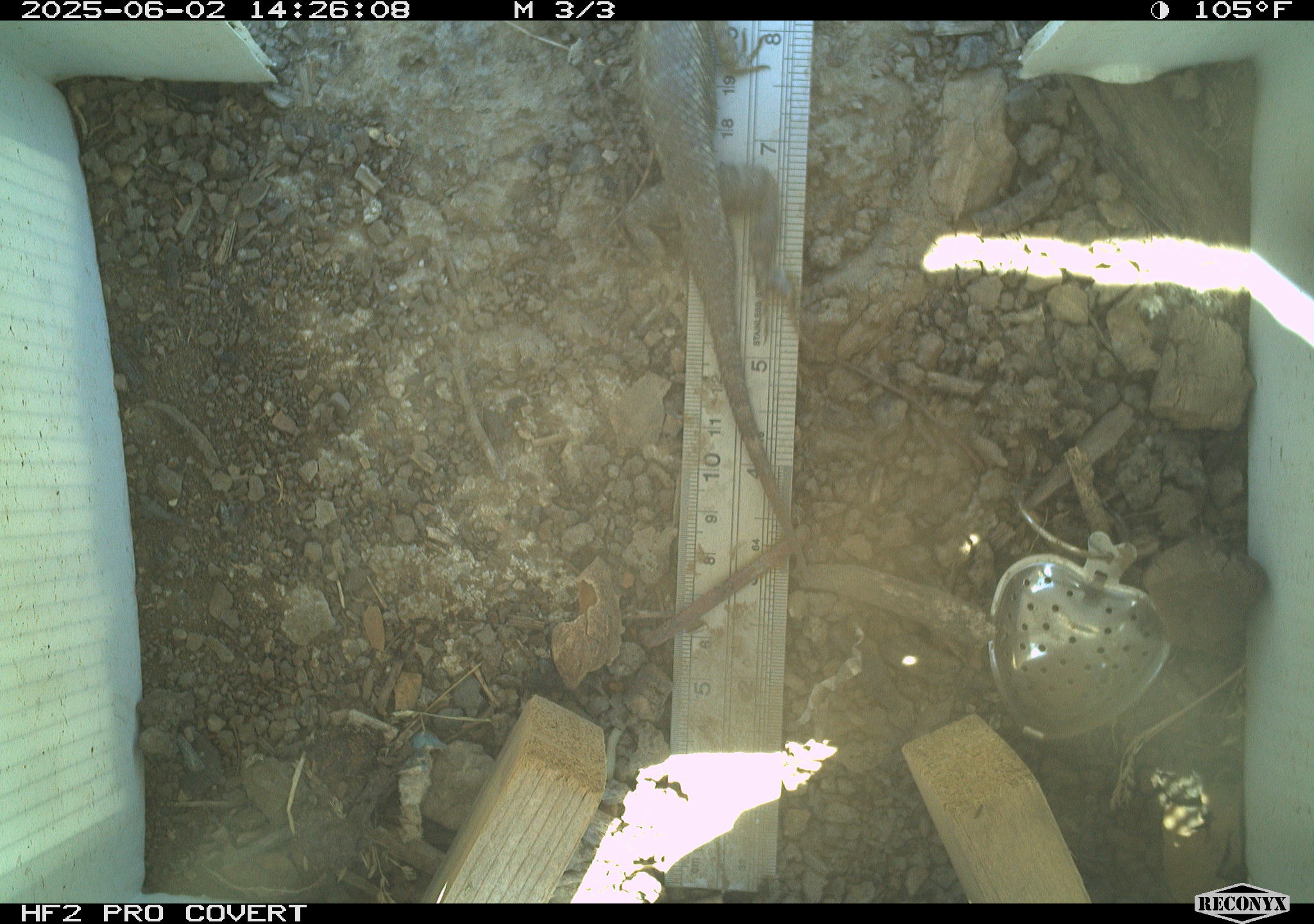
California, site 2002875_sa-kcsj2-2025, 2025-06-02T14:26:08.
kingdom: Animalia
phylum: Chordata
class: Reptilia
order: Squamata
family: Phrynosomatidae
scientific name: Phrynosomatidae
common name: north american spiny lizards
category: sceloporus/uta species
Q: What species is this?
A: Sceloporus/uta species (north american spiny lizards) (Phrynosomatidae).